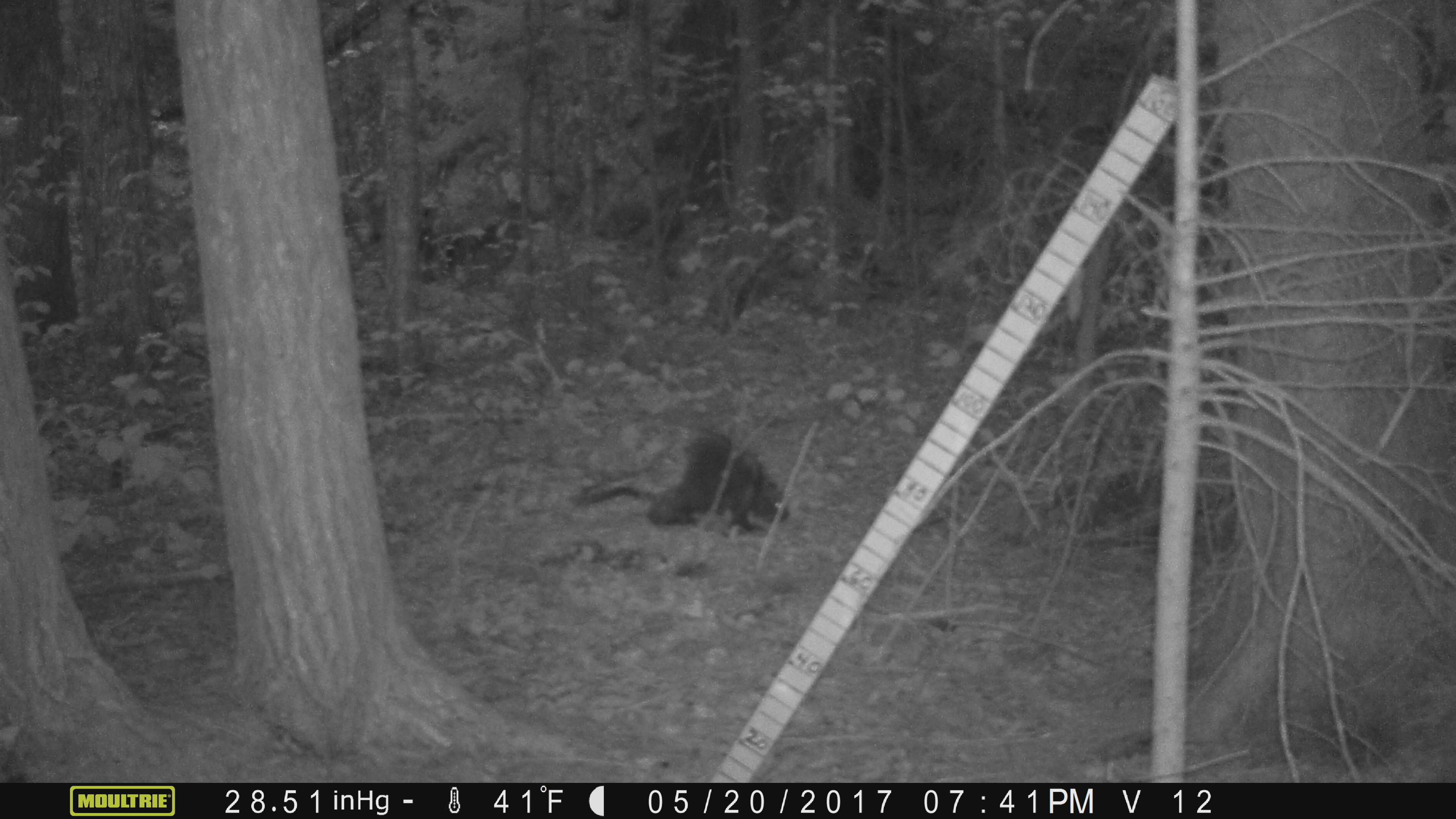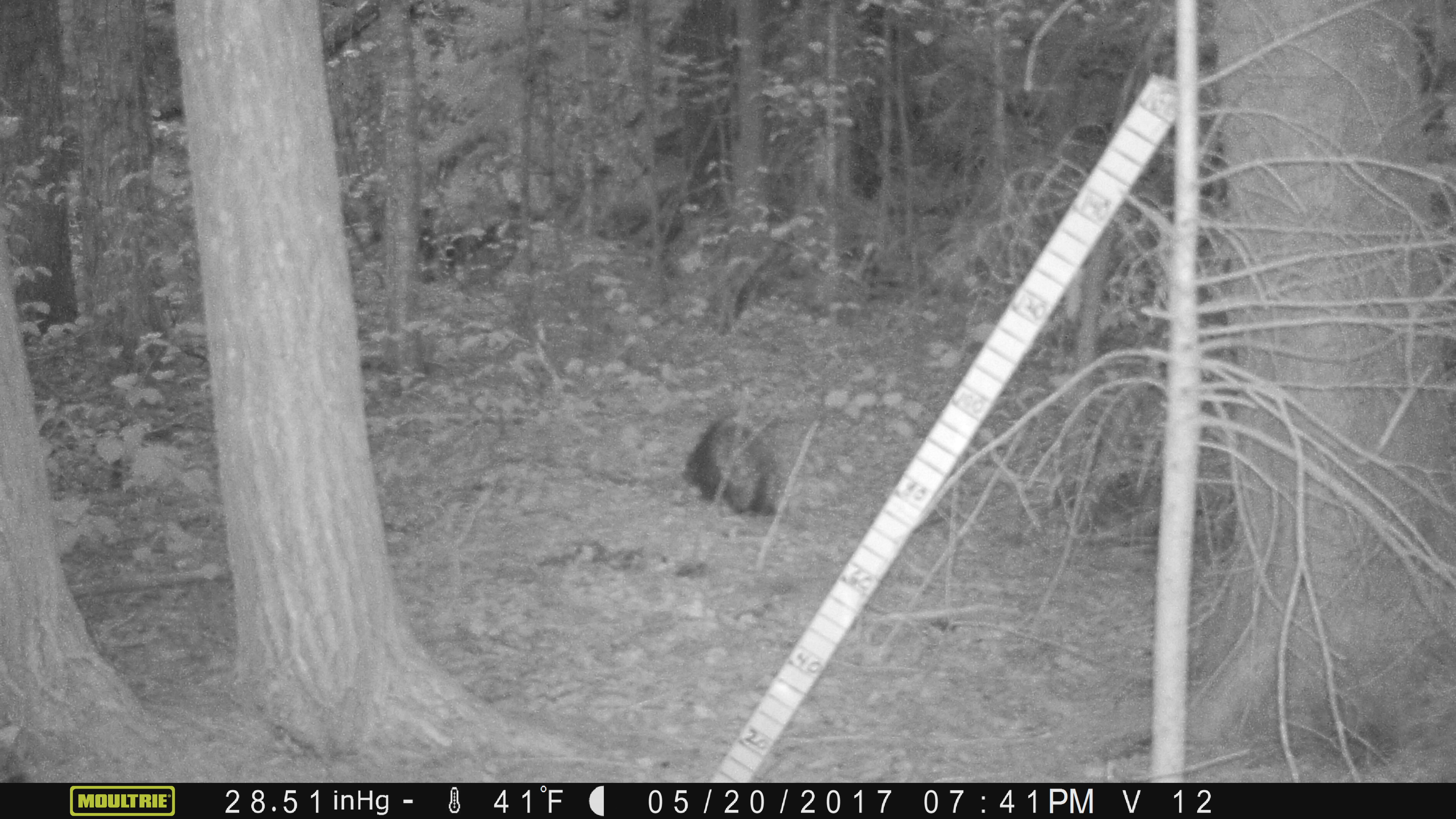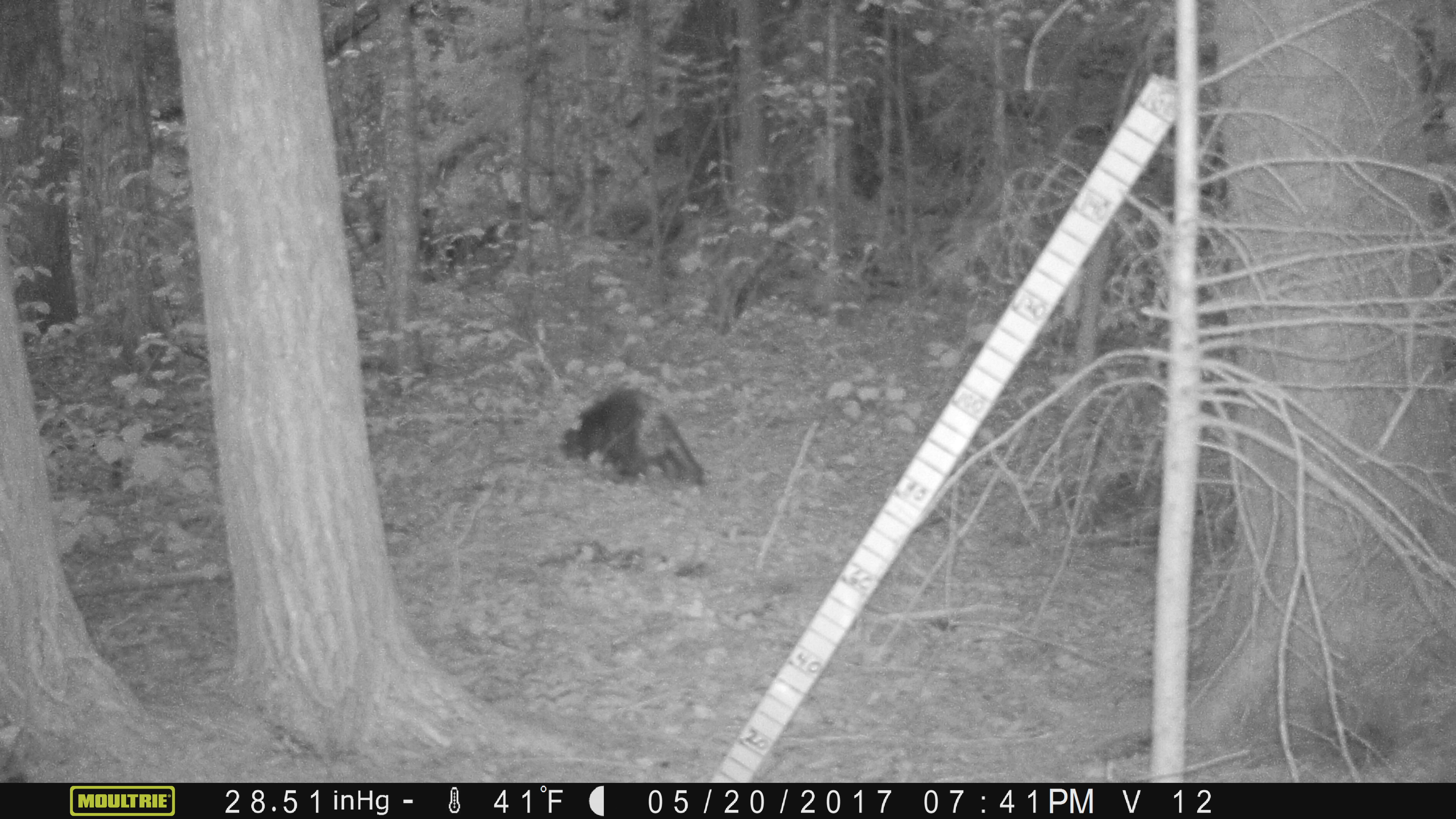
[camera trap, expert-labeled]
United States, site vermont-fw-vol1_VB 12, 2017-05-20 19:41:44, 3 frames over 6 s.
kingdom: Animalia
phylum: Chordata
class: Mammalia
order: Rodentia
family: Erethizontidae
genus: Erethizon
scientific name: Erethizon dorsatum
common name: porcupine